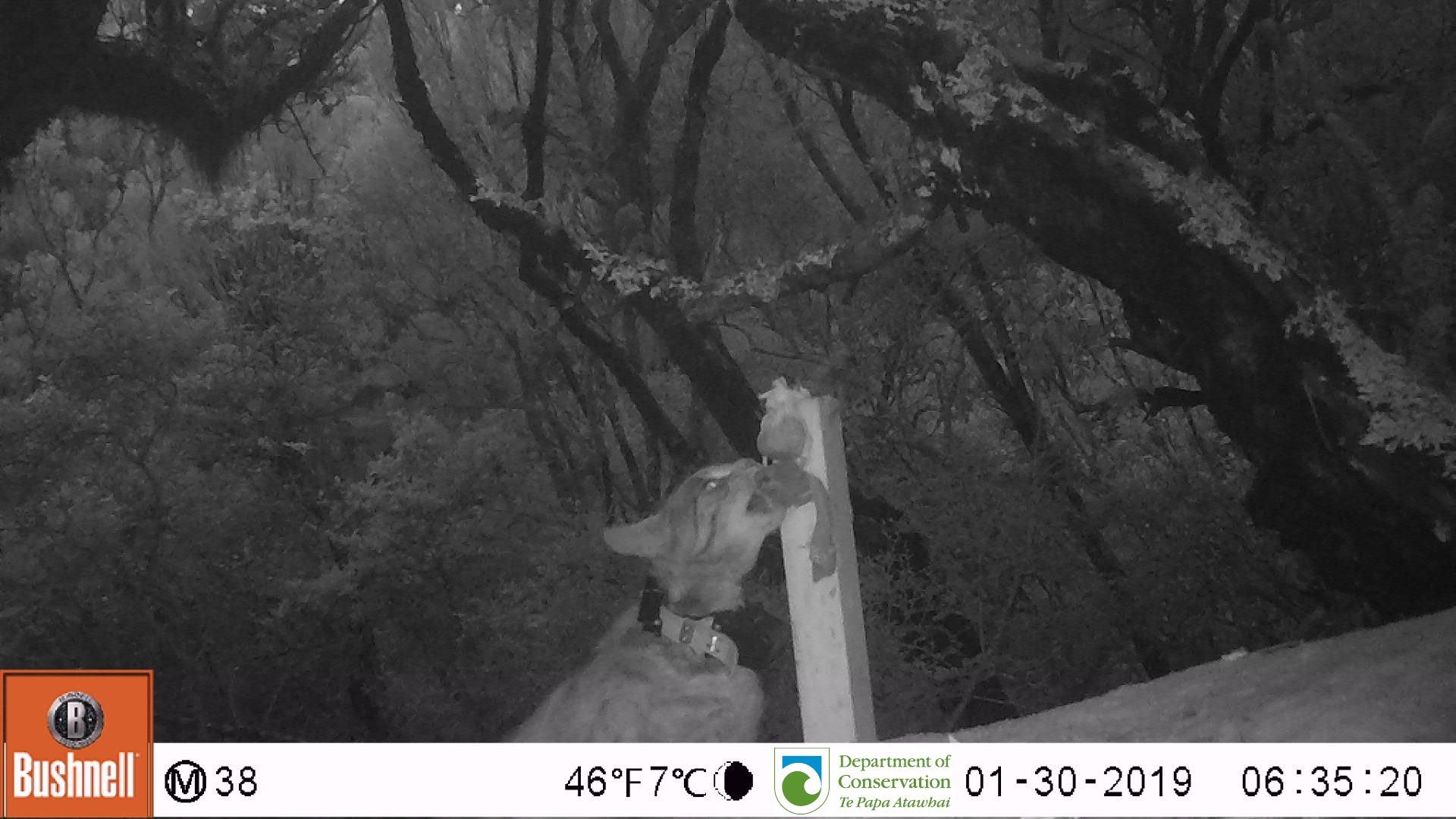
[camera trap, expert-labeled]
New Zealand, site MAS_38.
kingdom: Animalia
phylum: Chordata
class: Mammalia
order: Carnivora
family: Felidae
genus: Felis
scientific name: Felis catus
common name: domestic cat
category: cat